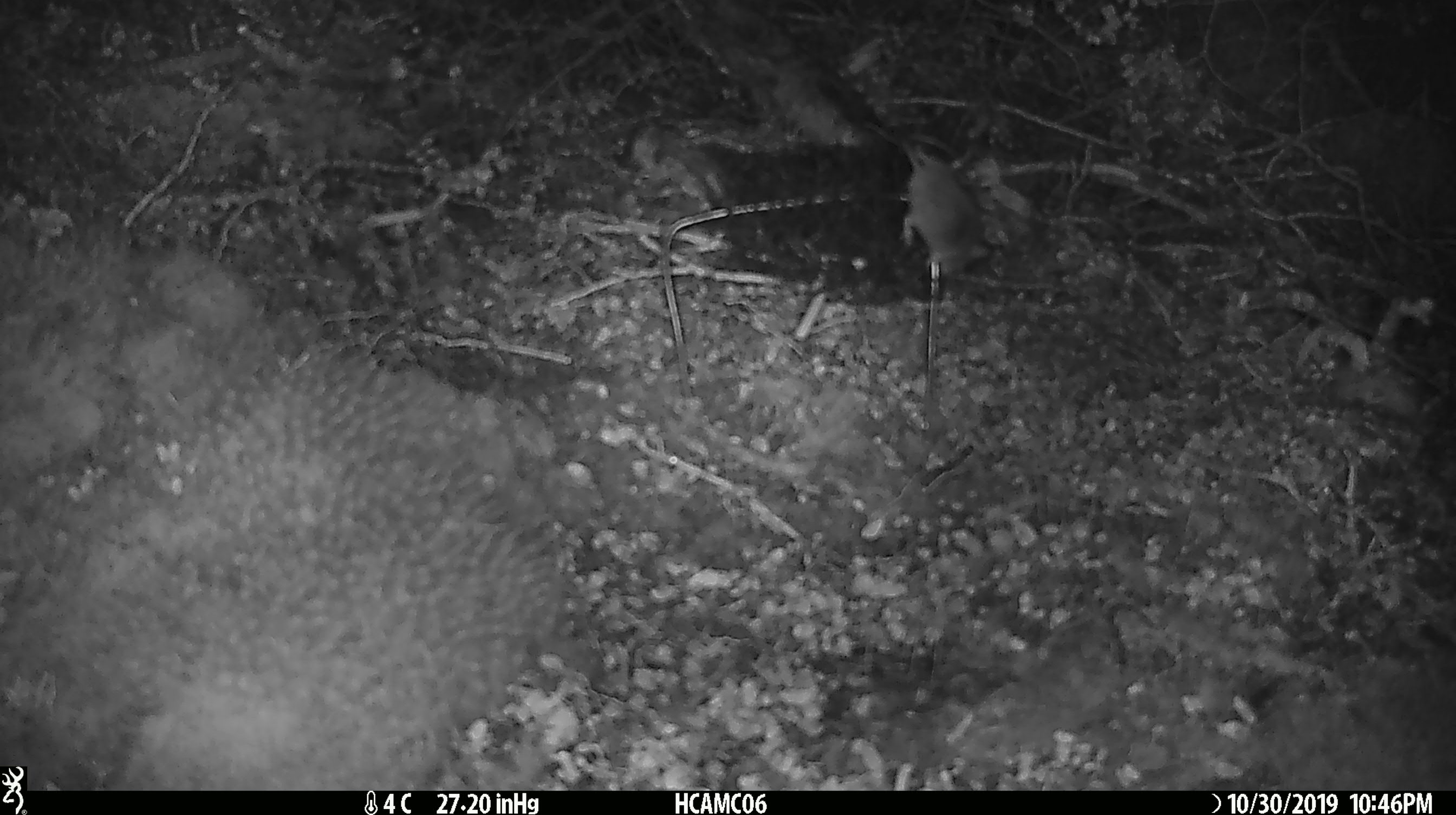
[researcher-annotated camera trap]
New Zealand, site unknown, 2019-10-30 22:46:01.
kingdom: Animalia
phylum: Chordata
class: Mammalia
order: Rodentia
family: Muridae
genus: Mus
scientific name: Mus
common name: mouse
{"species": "mouse (Mus)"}